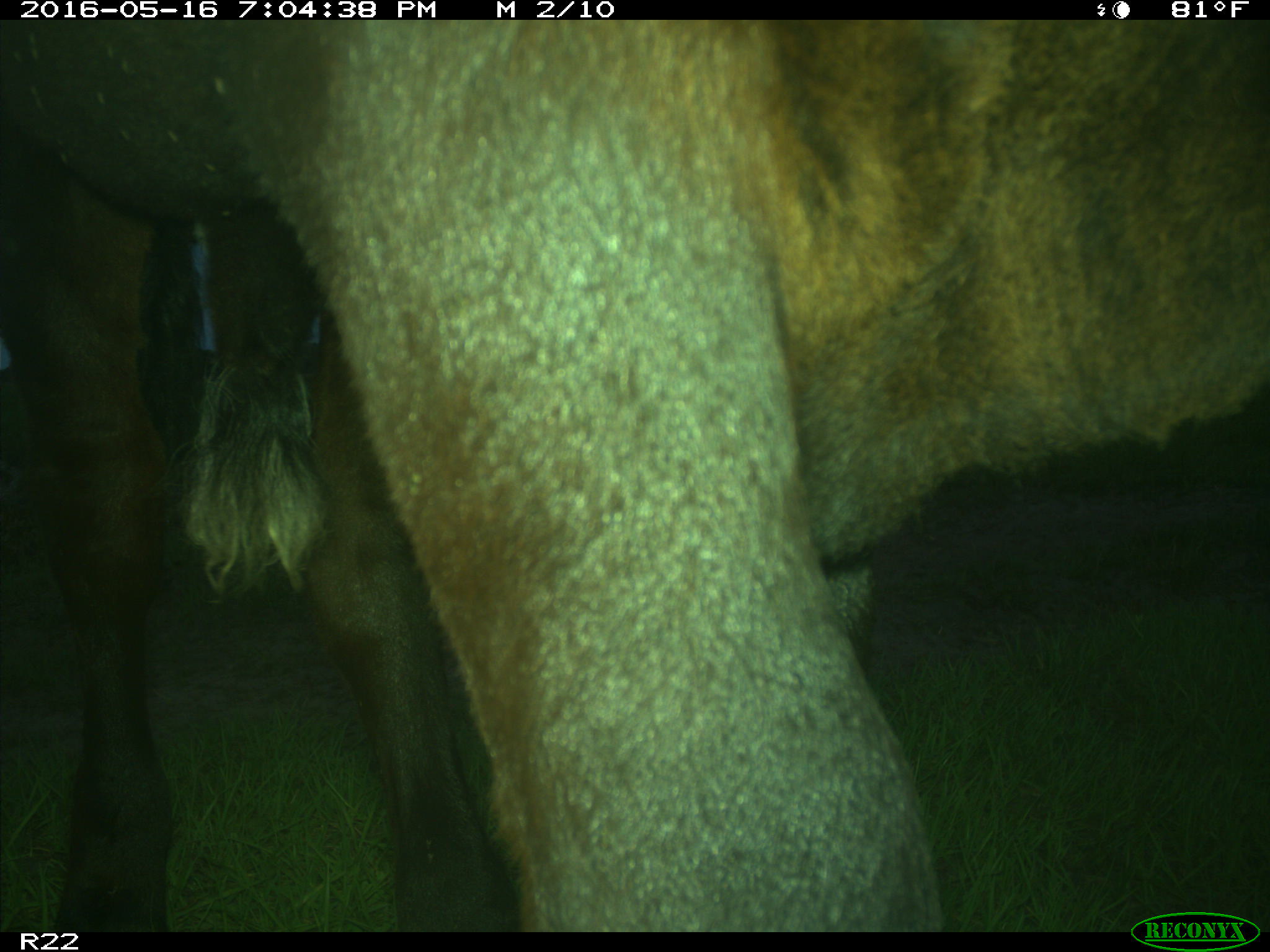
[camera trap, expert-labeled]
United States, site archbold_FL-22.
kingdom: Animalia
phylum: Chordata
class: Mammalia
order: Artiodactyla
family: Bovidae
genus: Bos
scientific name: Bos taurus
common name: domestic cow